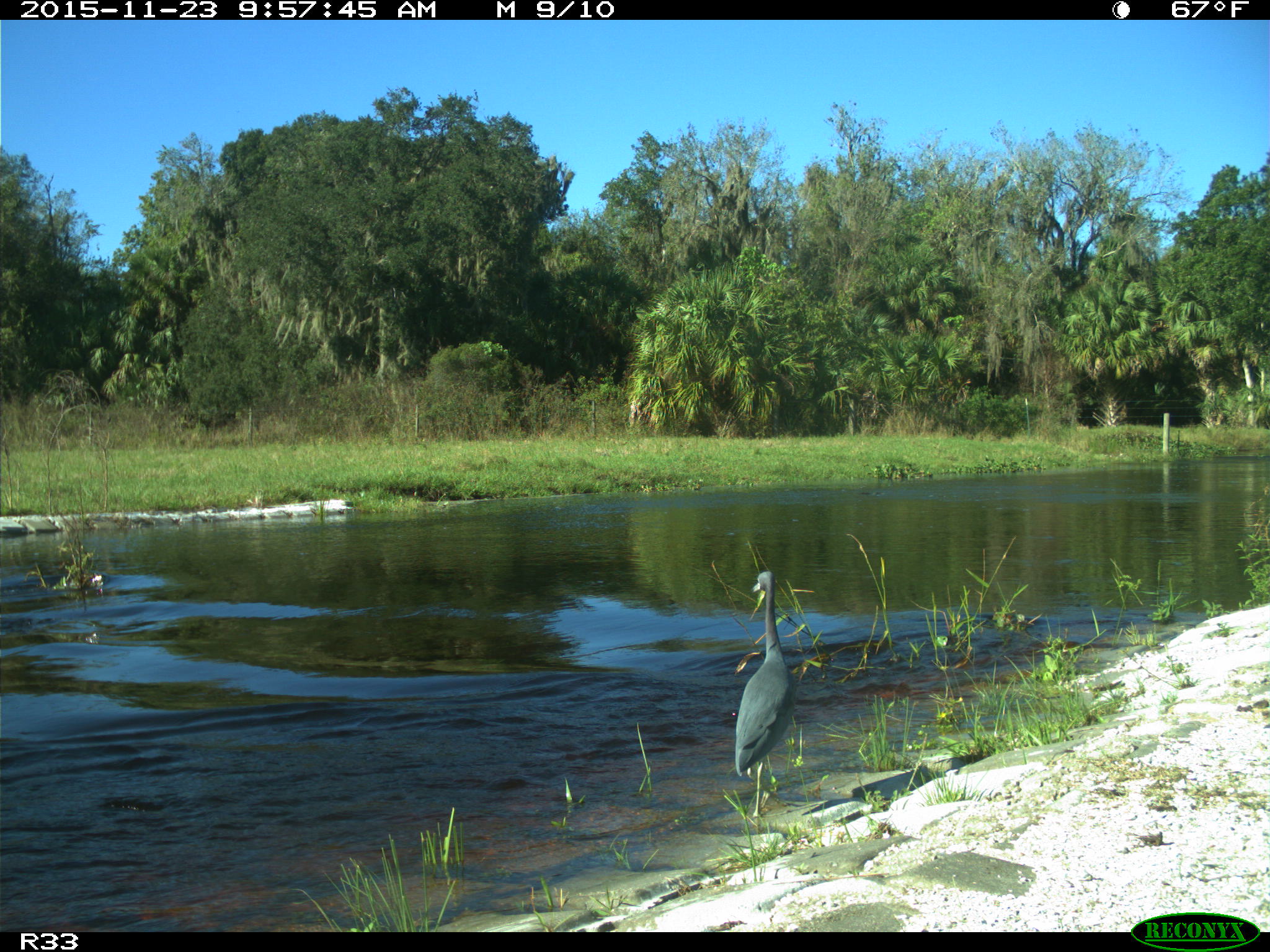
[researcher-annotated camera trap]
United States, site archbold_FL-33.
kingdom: Animalia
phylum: Chordata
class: Aves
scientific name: Aves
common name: birds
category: unidentified bird